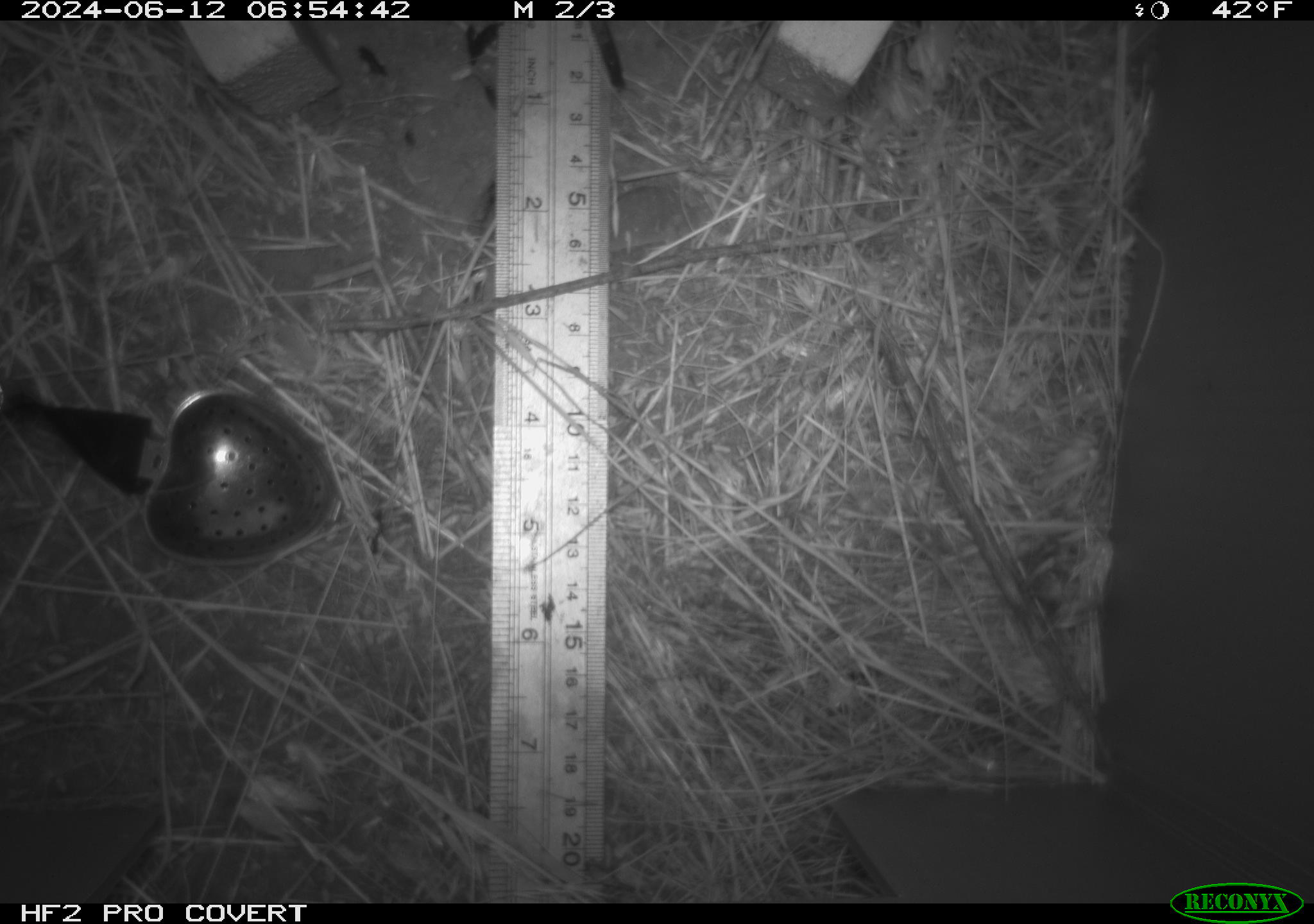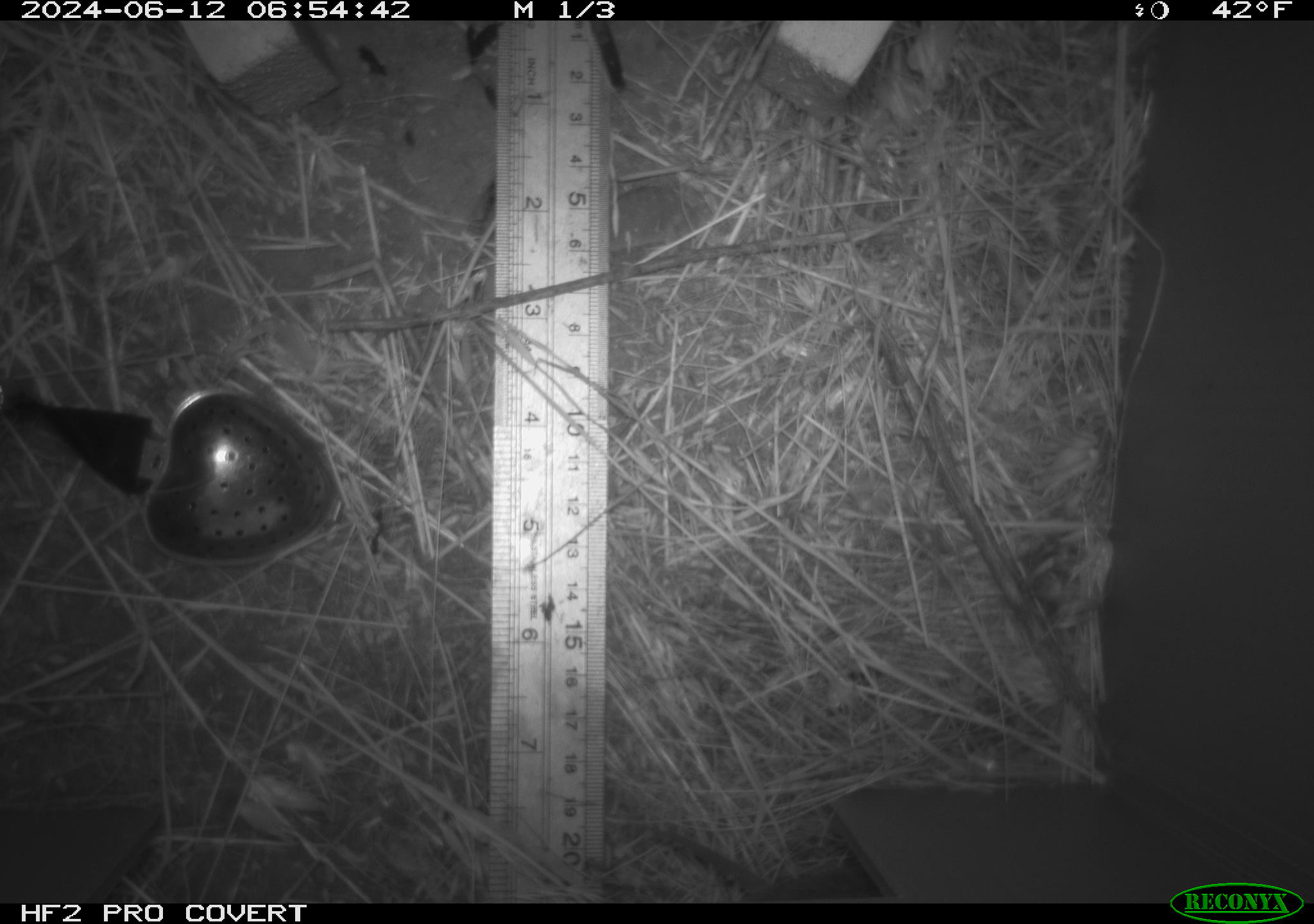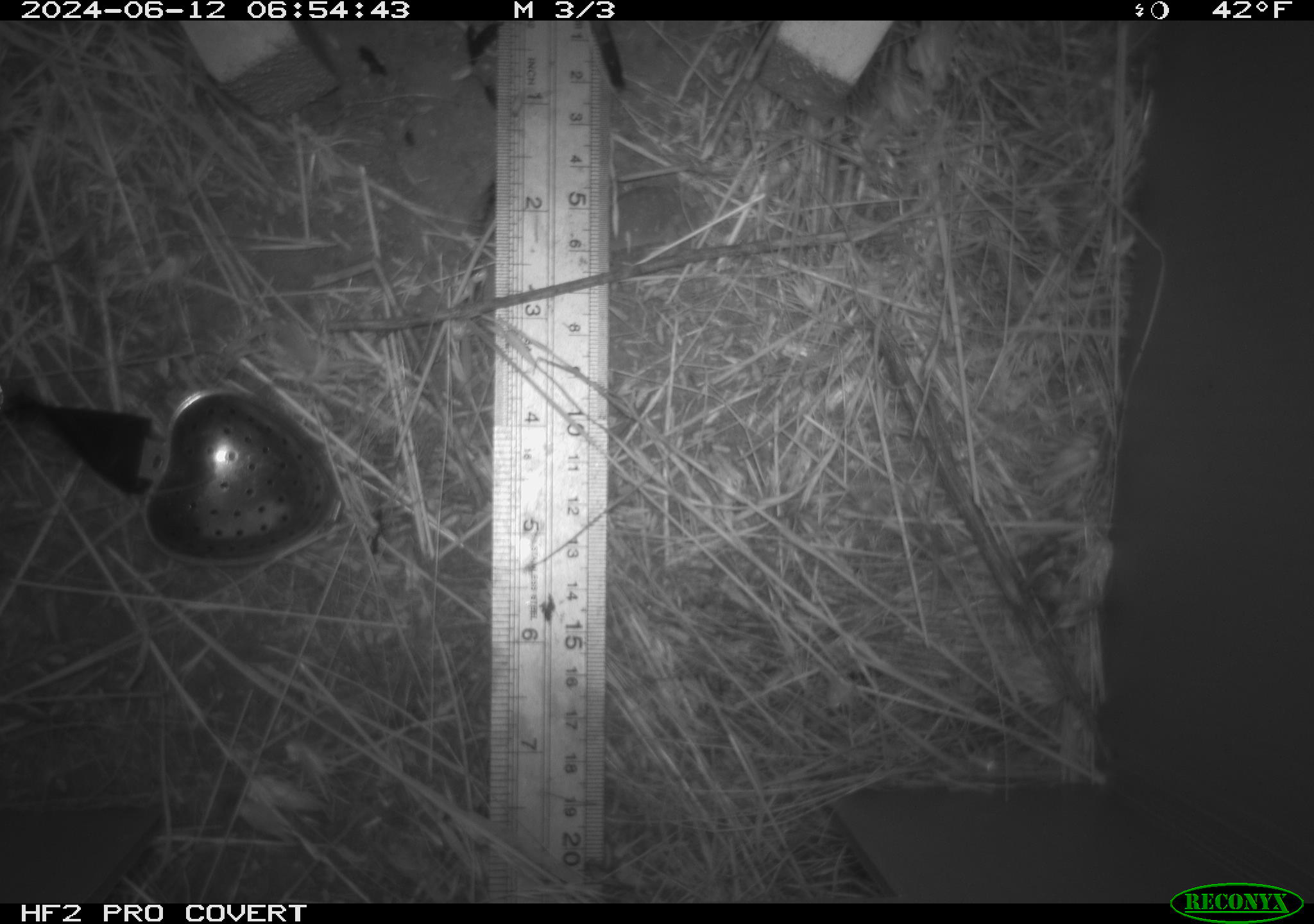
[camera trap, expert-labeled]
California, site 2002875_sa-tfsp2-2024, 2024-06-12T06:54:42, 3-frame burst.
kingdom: Animalia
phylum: Chordata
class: Mammalia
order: Rodentia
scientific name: Rodentia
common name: rodent